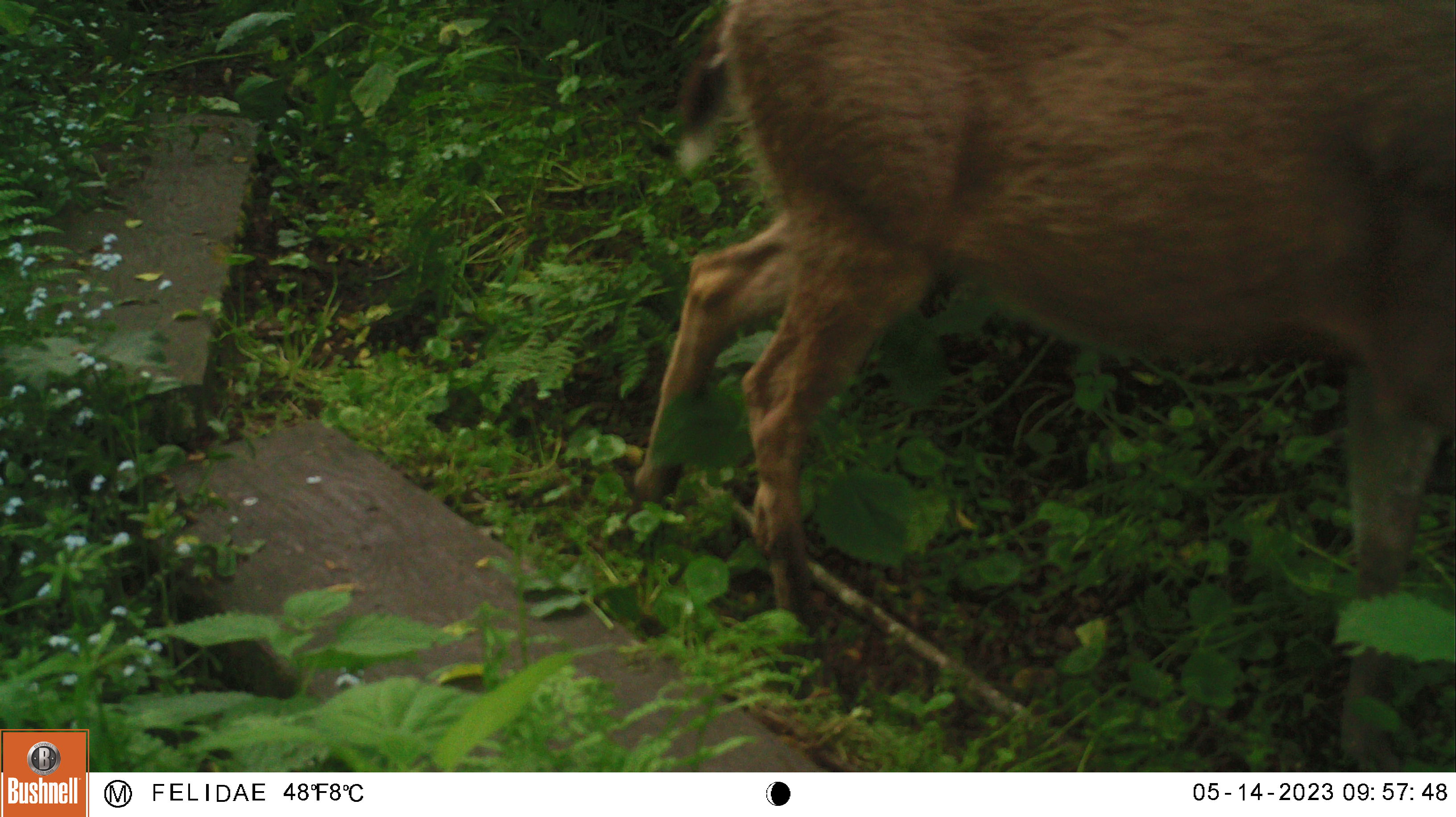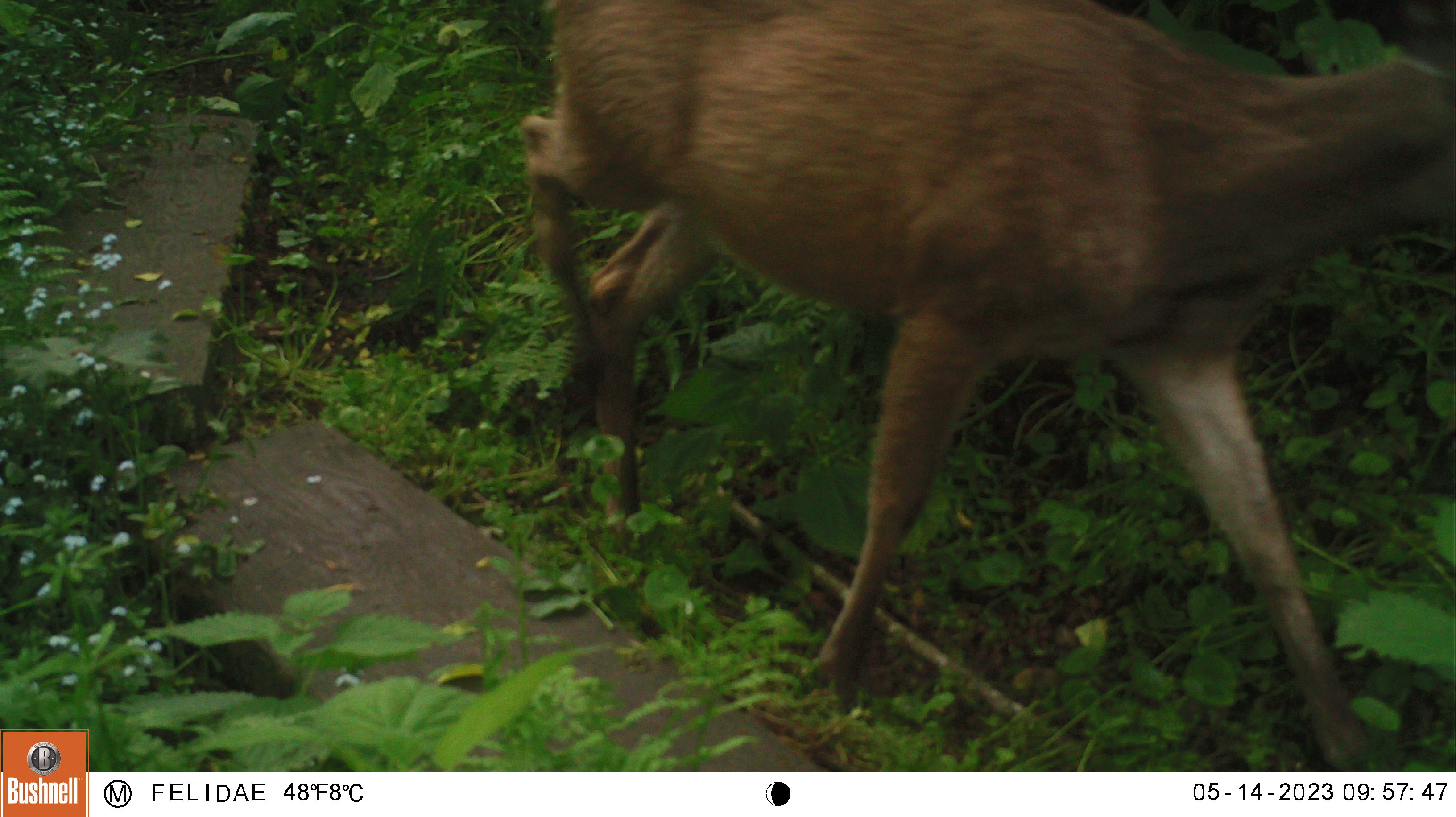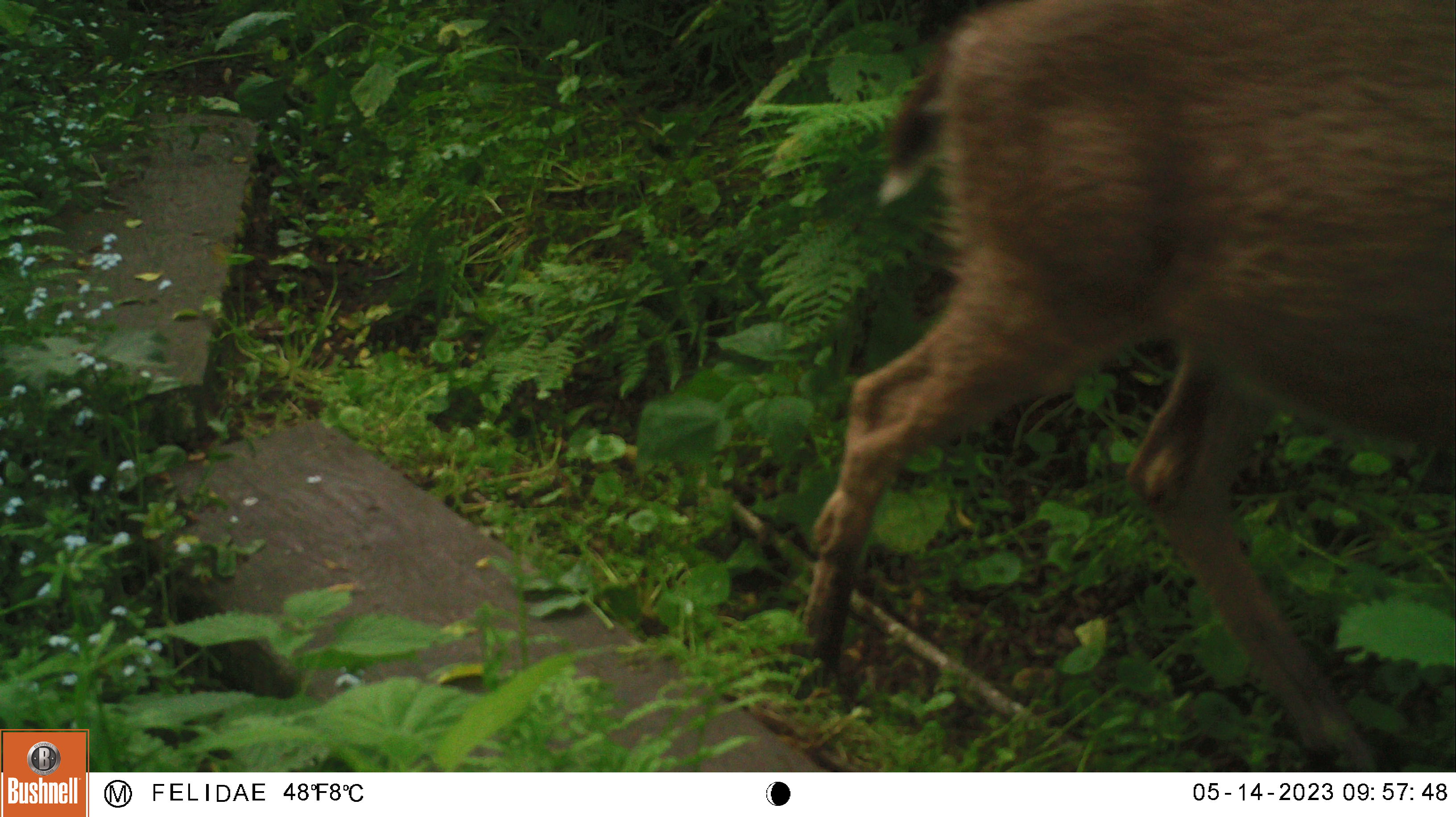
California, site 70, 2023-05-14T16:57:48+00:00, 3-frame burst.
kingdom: Animalia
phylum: Chordata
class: Mammalia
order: Artiodactyla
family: Cervidae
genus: Odocoileus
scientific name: Odocoileus hemionus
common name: mule deer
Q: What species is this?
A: Mule deer (Odocoileus hemionus).